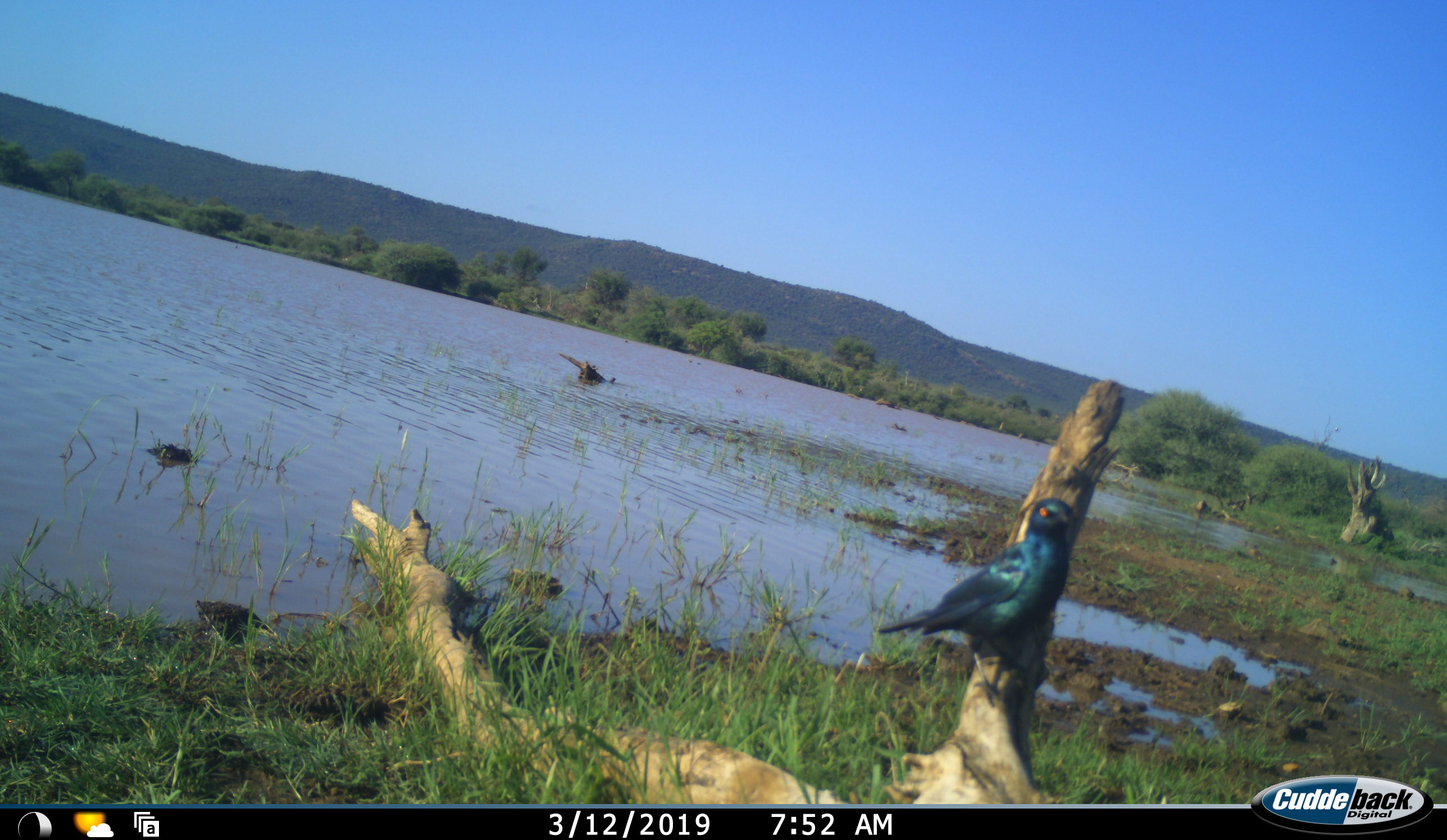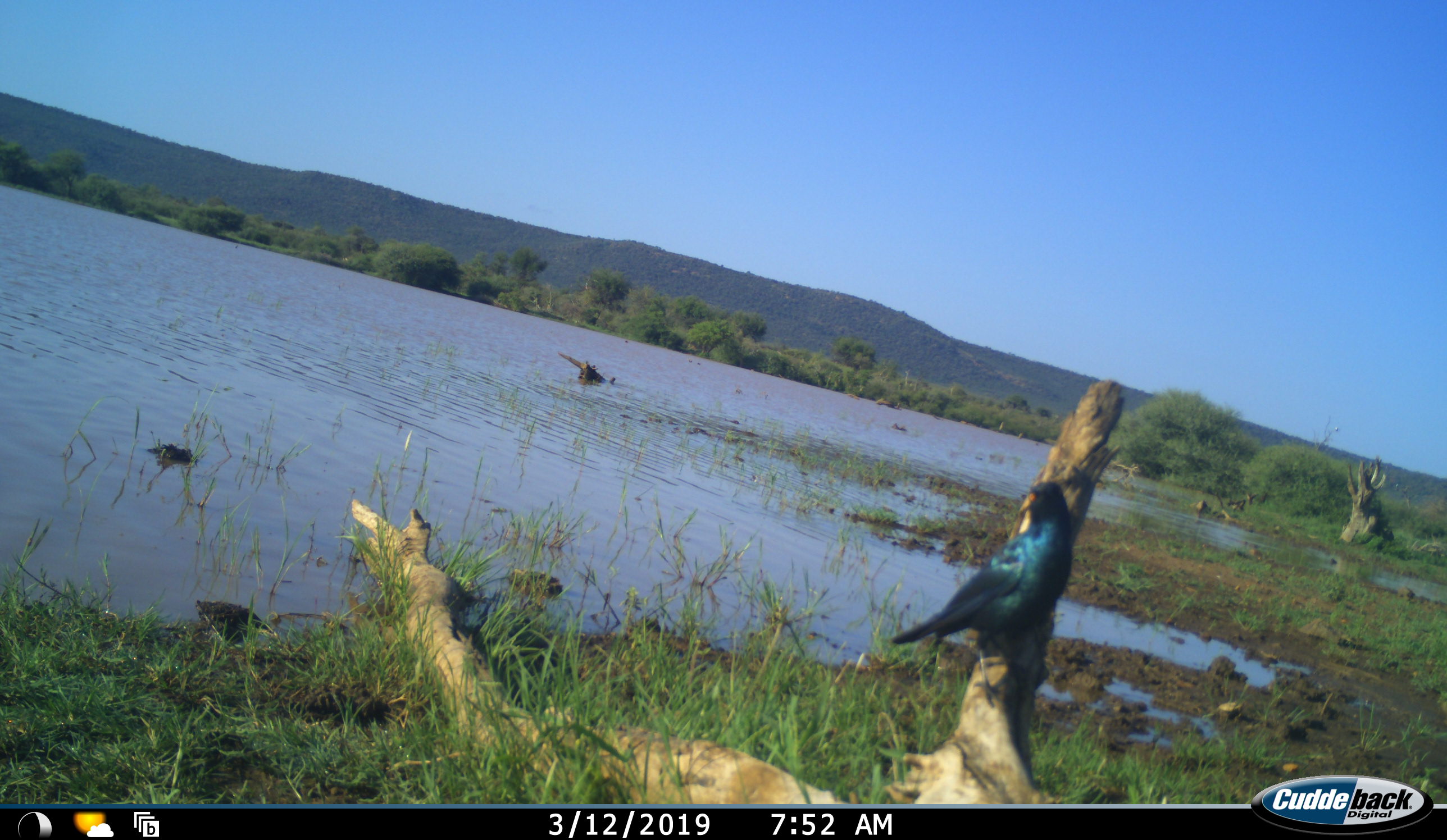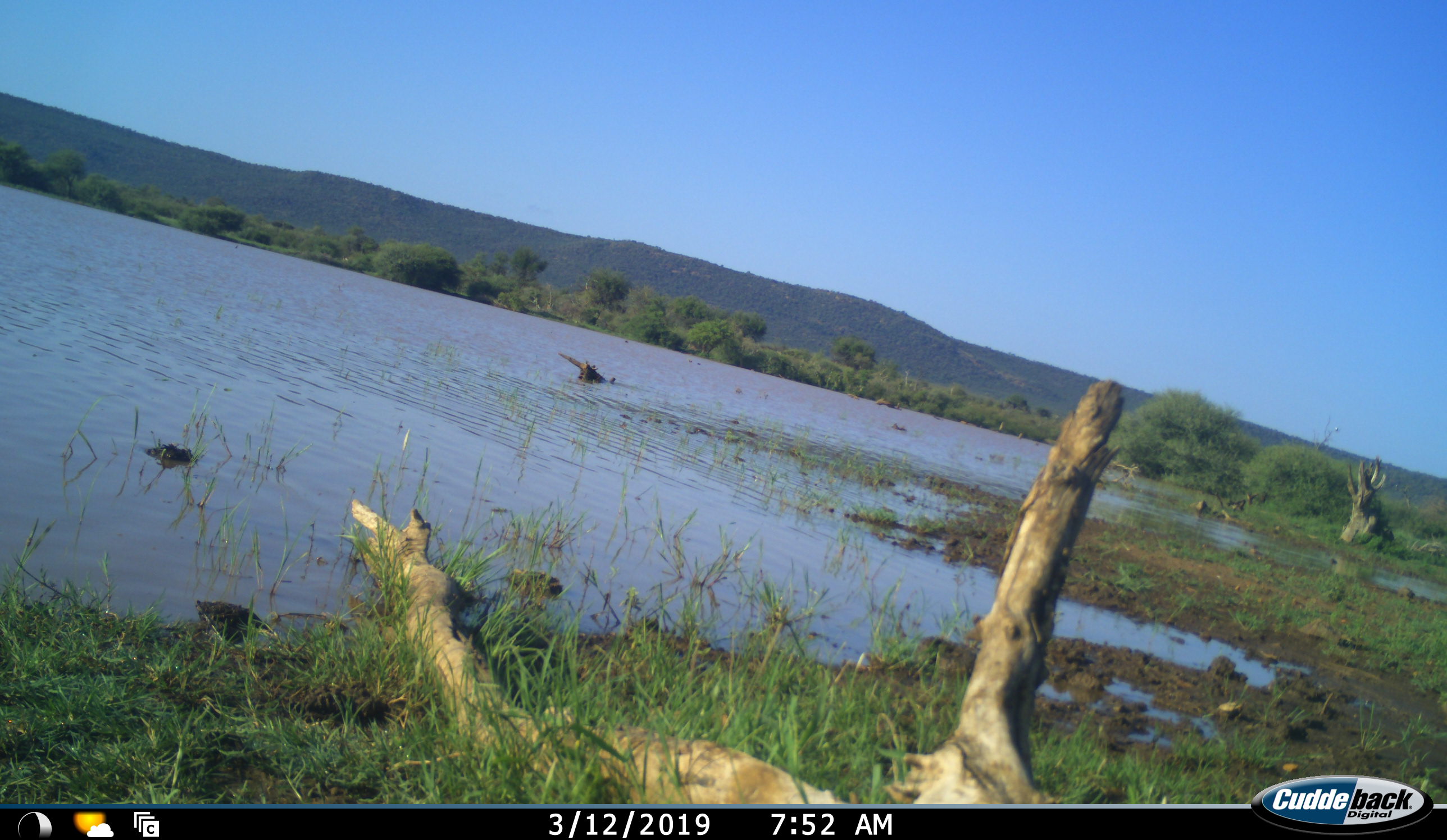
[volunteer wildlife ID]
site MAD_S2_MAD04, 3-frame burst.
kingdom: Animalia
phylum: Chordata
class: Aves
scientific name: Aves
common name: bird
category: birdother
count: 1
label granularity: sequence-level